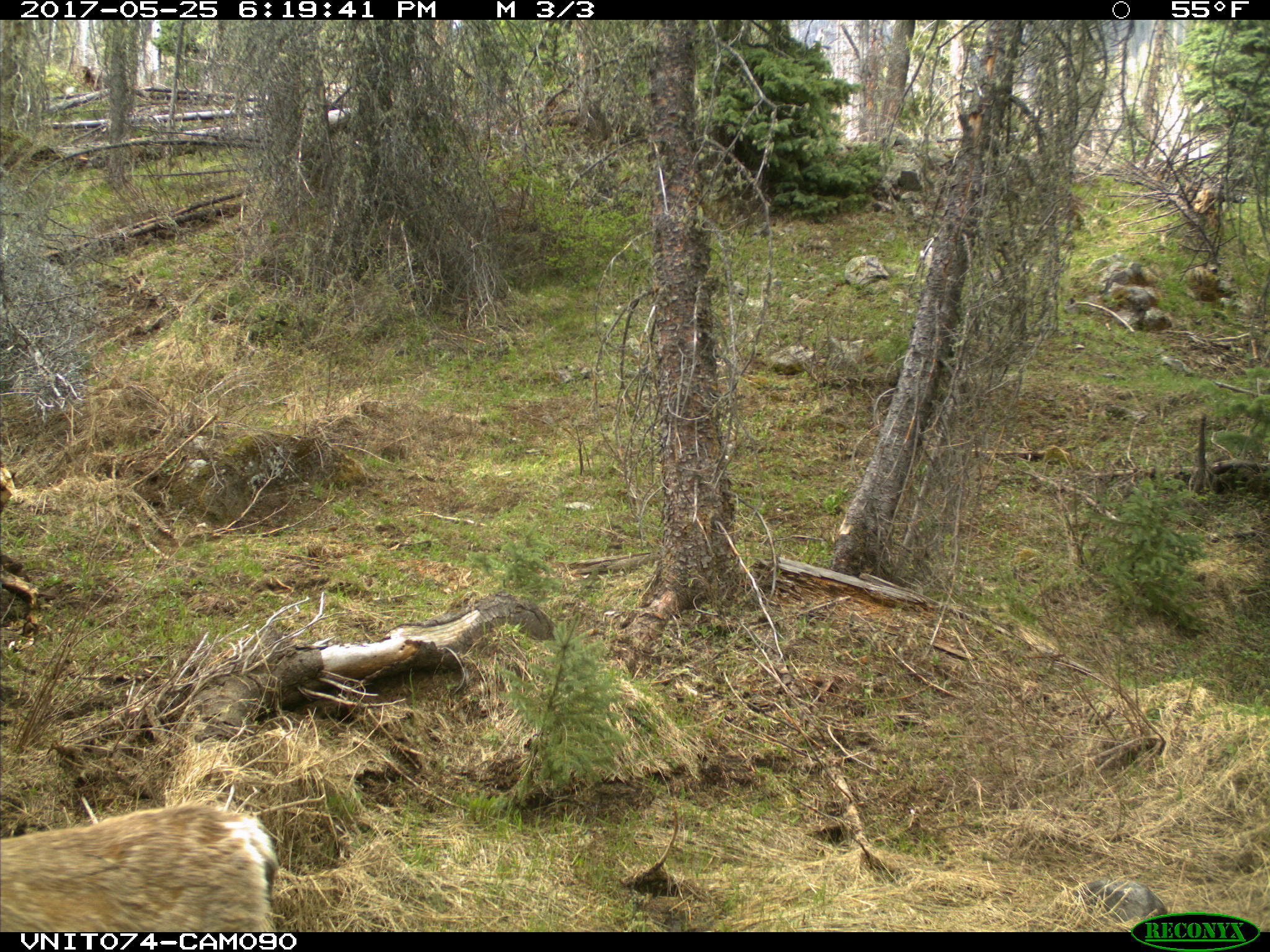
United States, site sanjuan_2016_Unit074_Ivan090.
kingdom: Animalia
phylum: Chordata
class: Mammalia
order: Artiodactyla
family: Cervidae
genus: Odocoileus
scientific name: Odocoileus hemionus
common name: mule deer